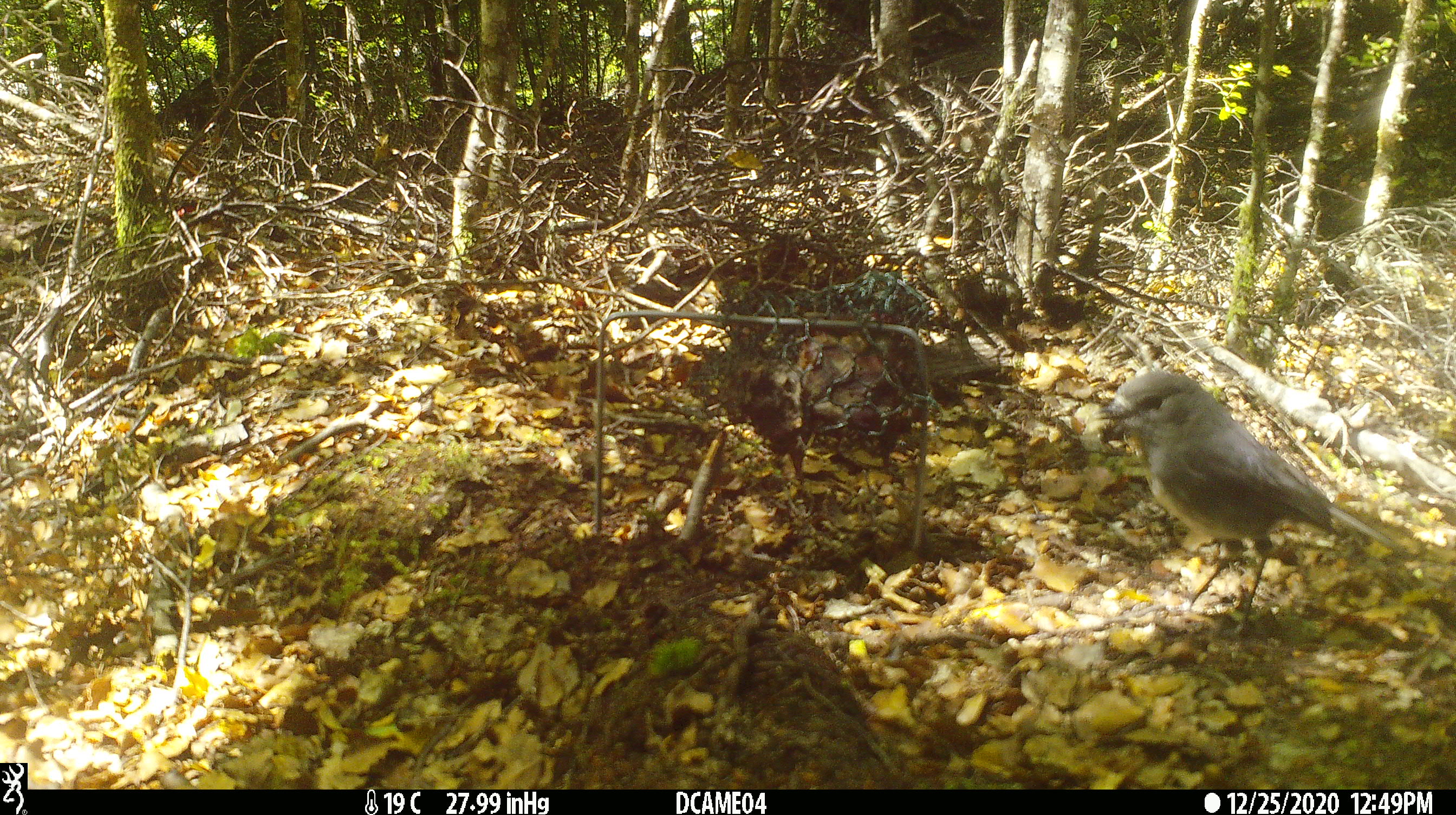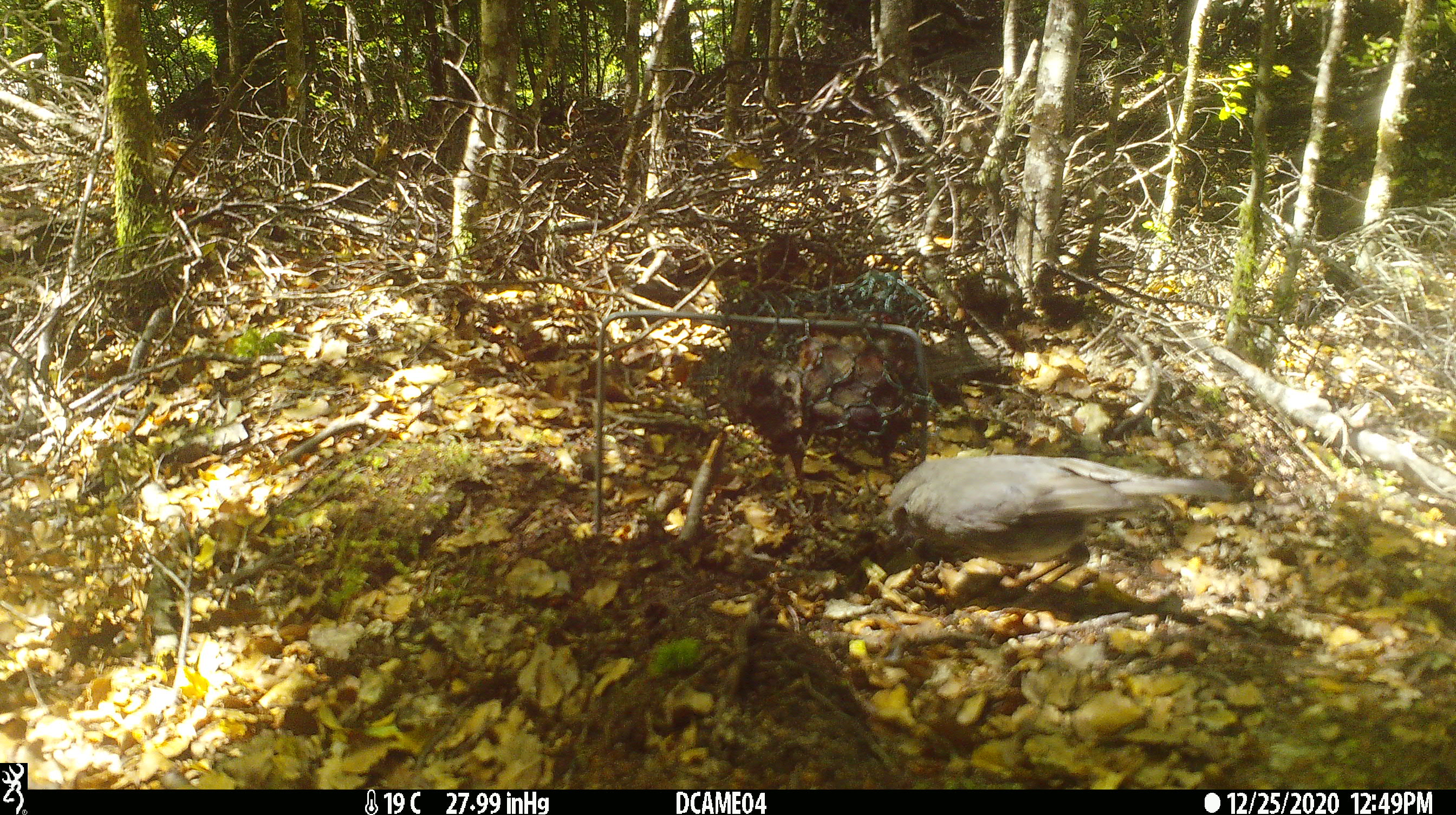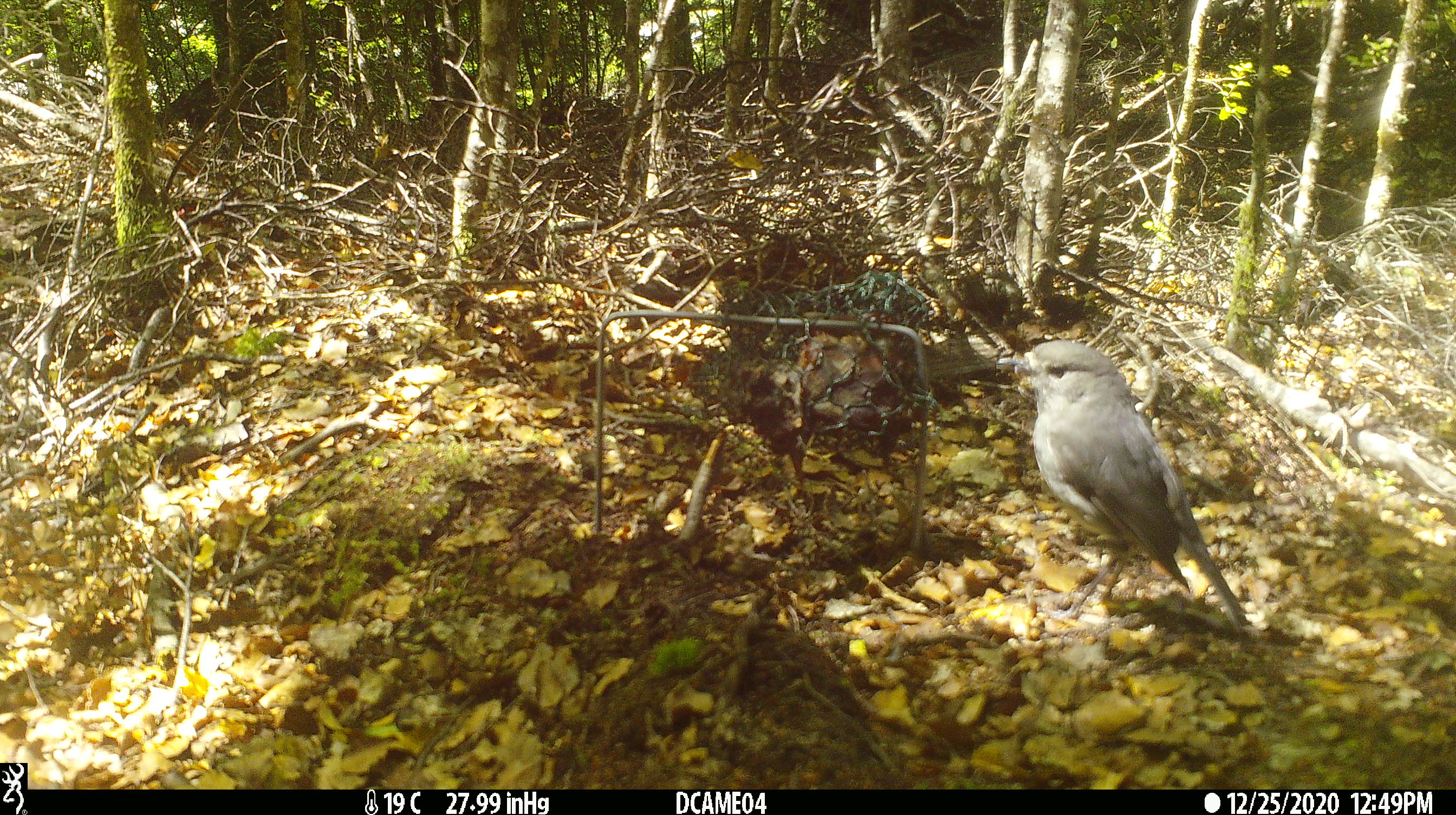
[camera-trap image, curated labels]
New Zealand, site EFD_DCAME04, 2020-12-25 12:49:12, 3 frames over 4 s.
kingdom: Animalia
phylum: Chordata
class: Aves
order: Passeriformes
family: Petroicidae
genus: Petroica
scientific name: Petroica australis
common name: new zealand robin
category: robin